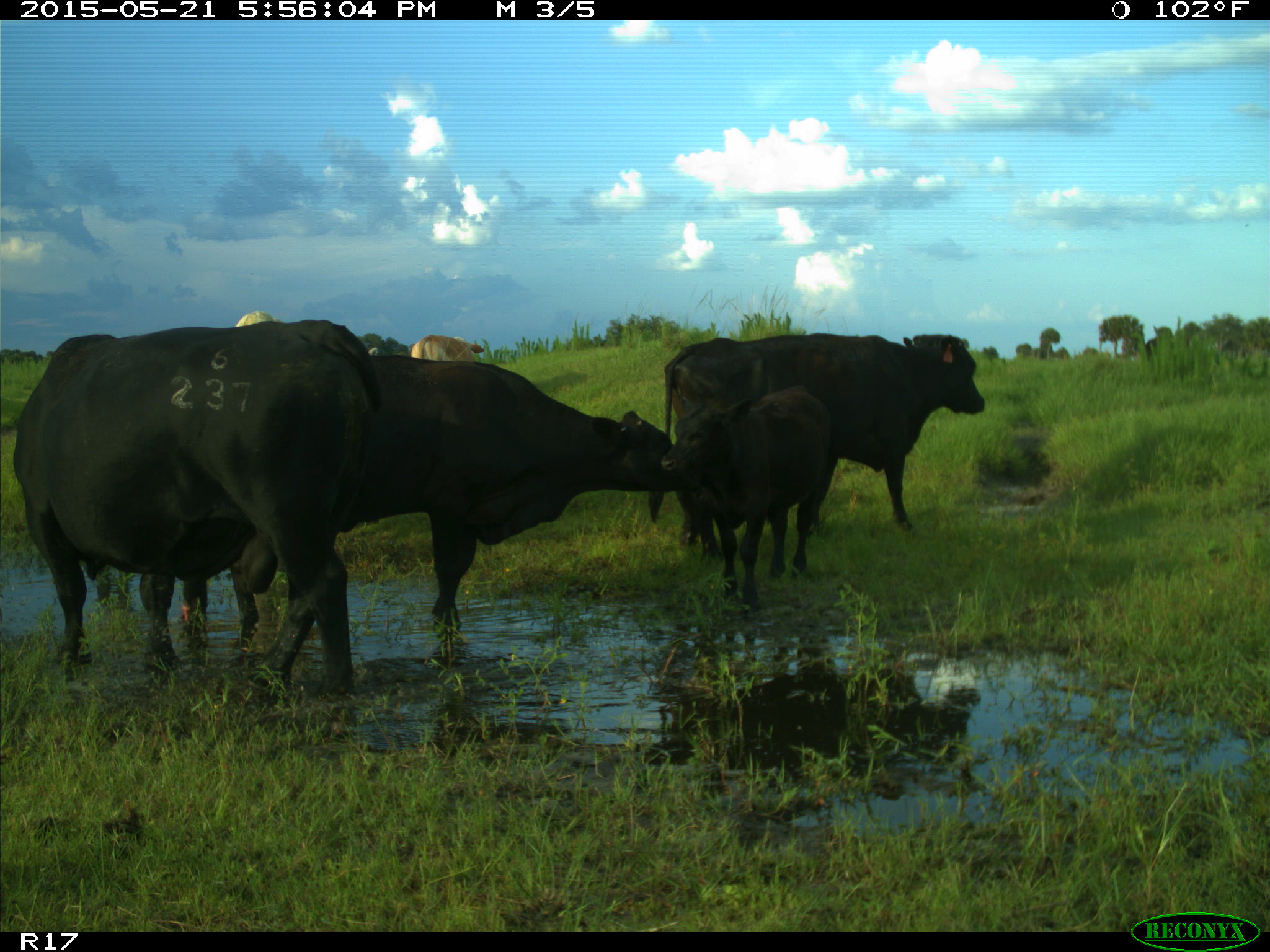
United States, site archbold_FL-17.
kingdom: Animalia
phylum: Chordata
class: Mammalia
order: Artiodactyla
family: Bovidae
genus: Bos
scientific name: Bos taurus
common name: domestic cow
Bos taurus (domestic cow).